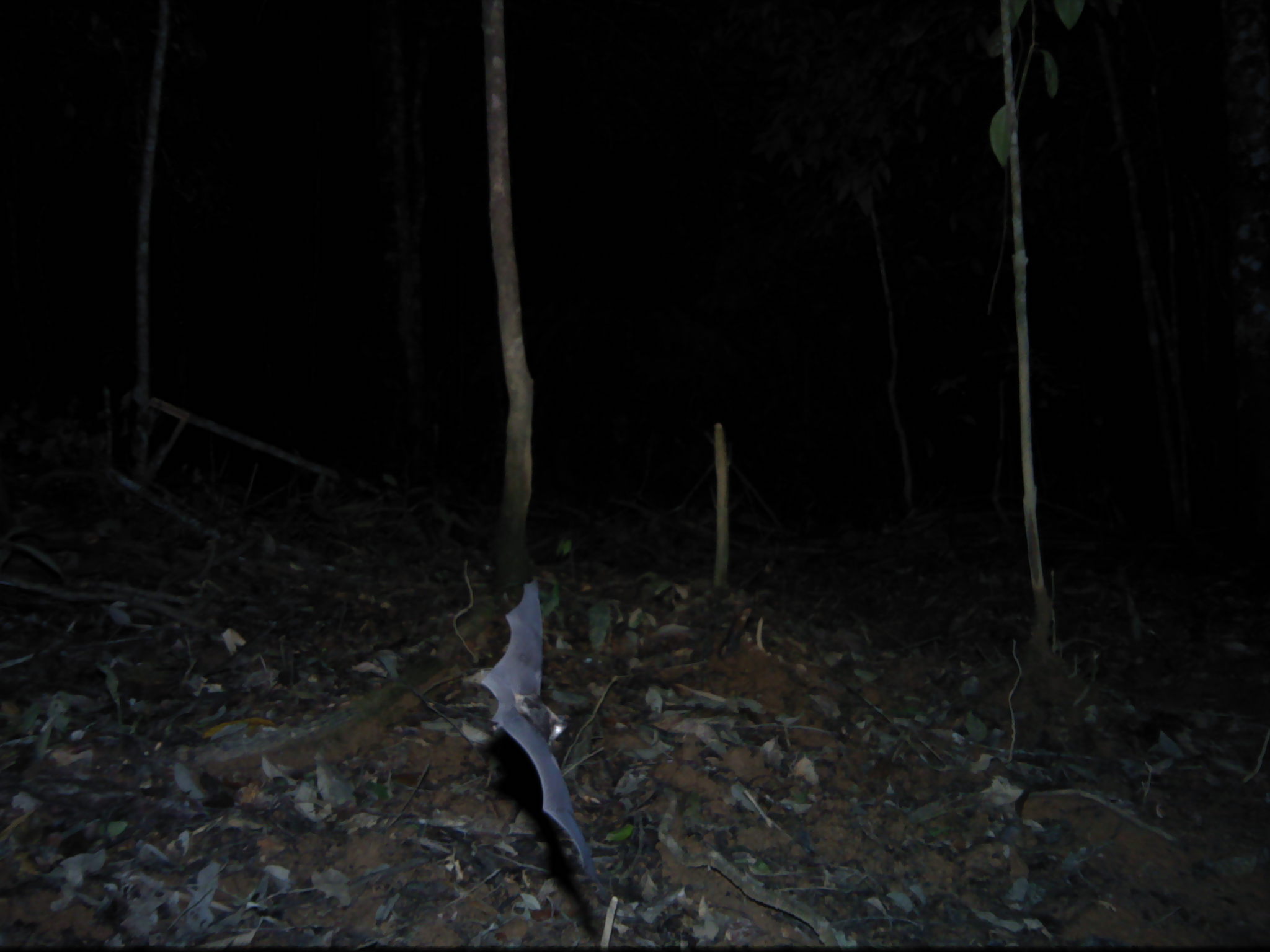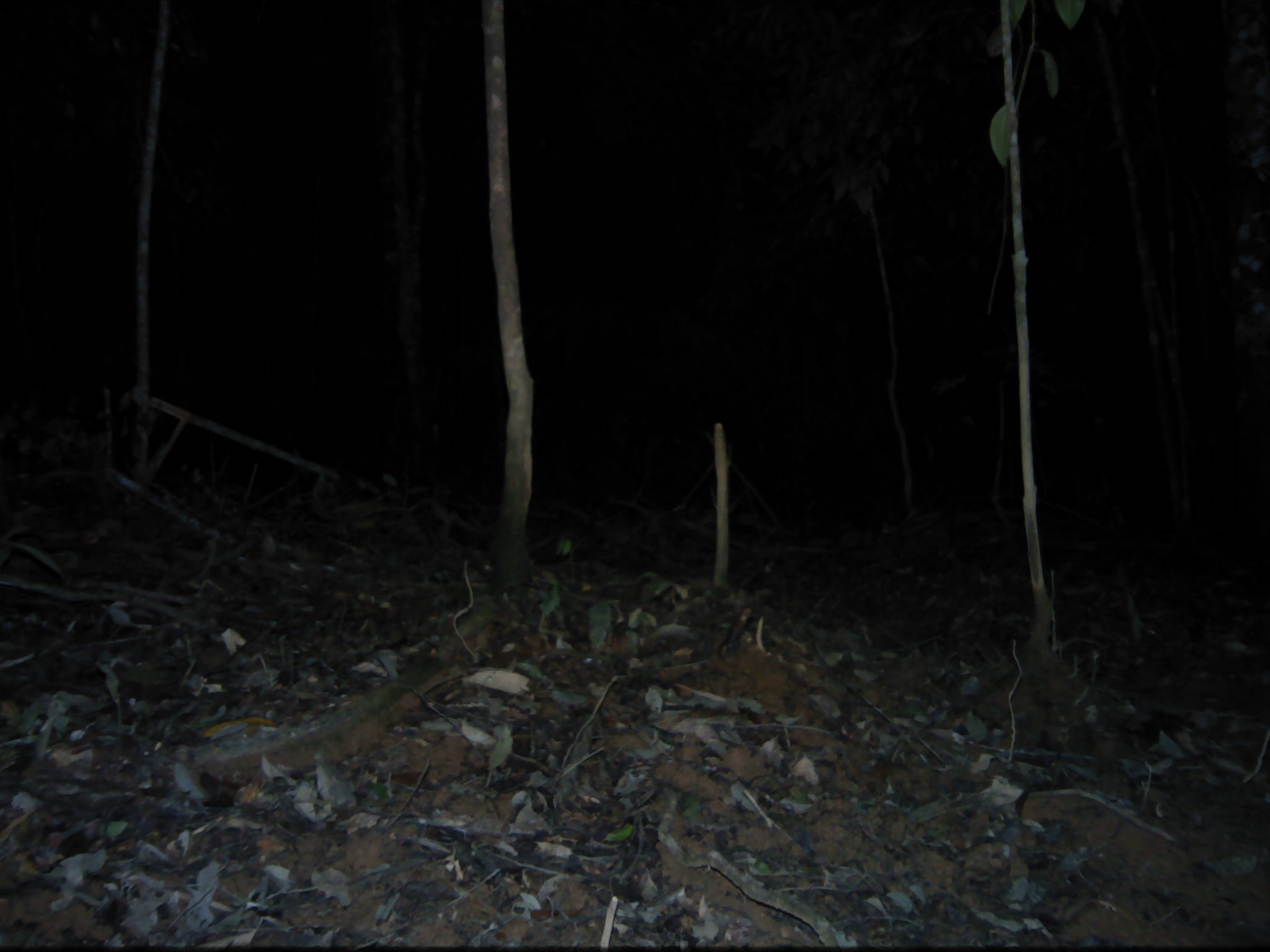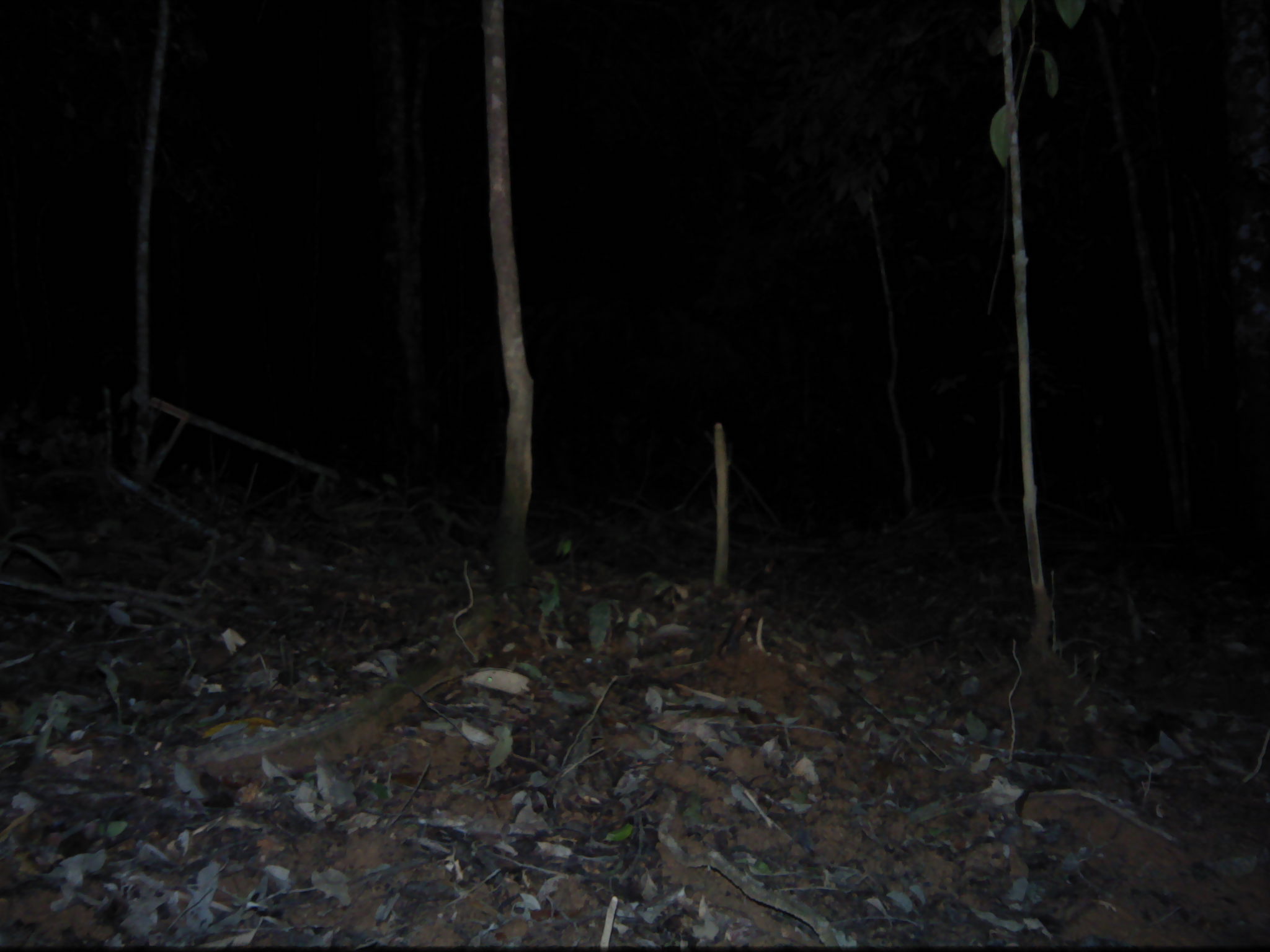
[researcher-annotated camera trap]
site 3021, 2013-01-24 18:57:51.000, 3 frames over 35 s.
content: unidentified animal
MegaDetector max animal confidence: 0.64